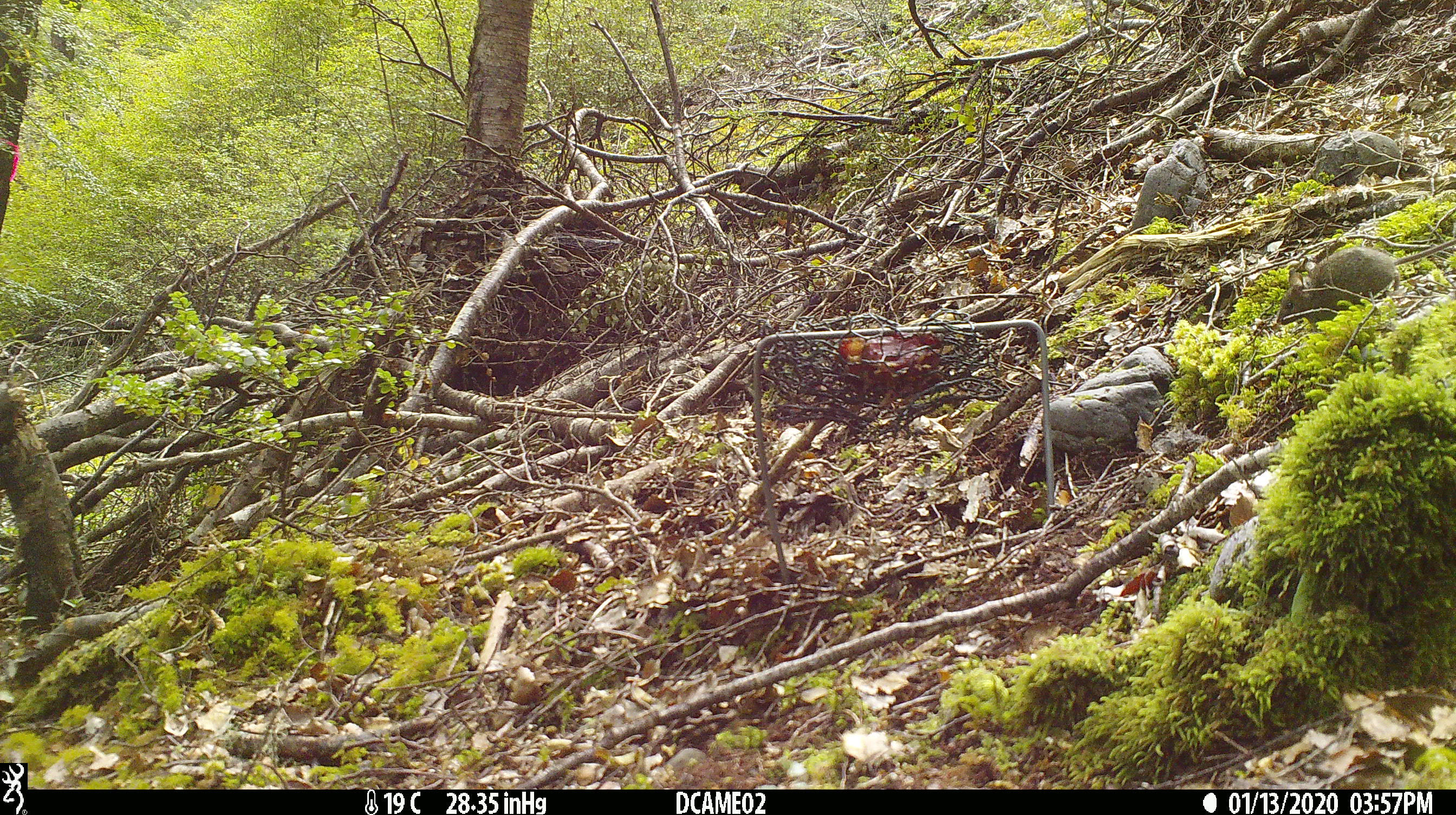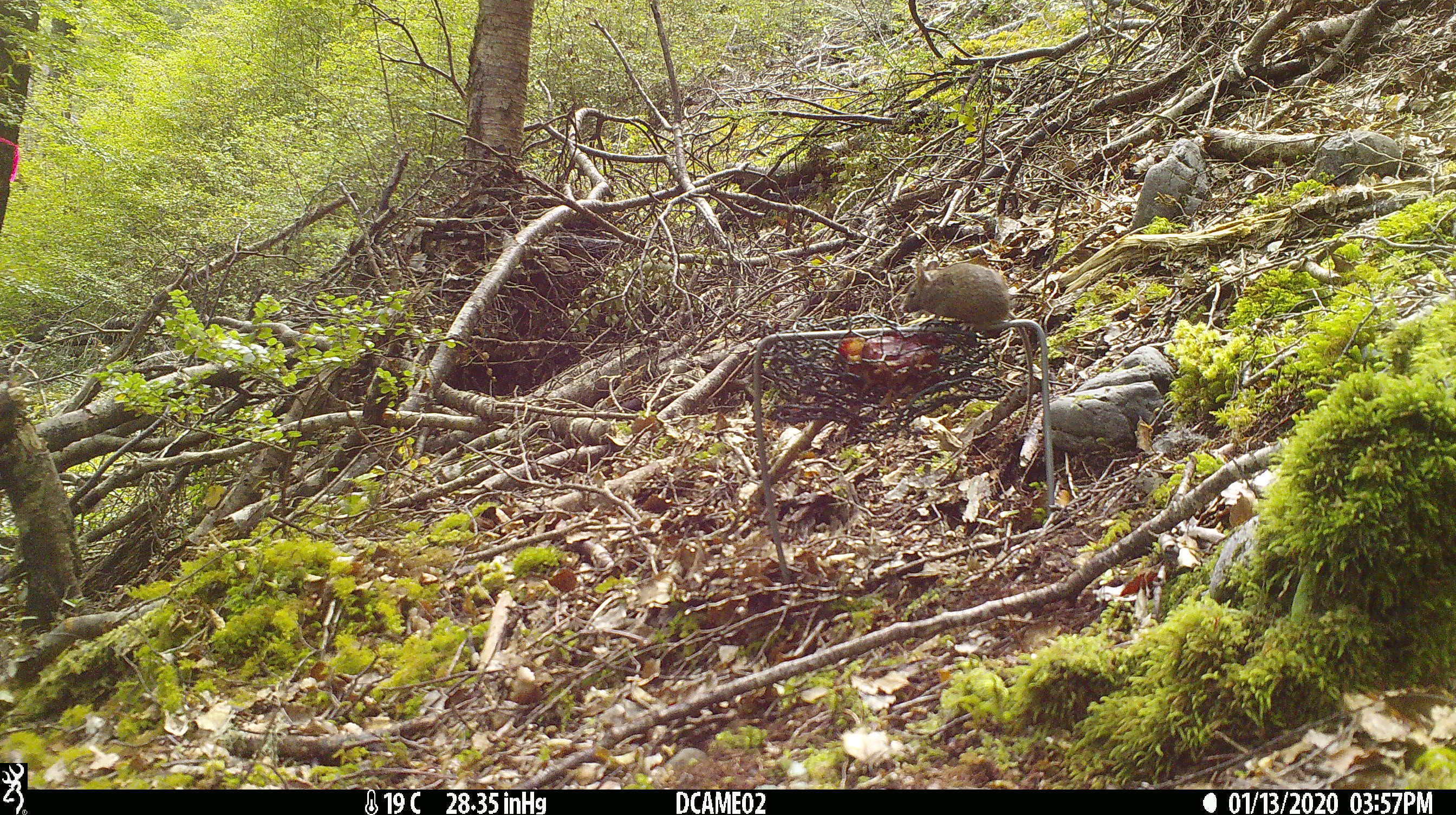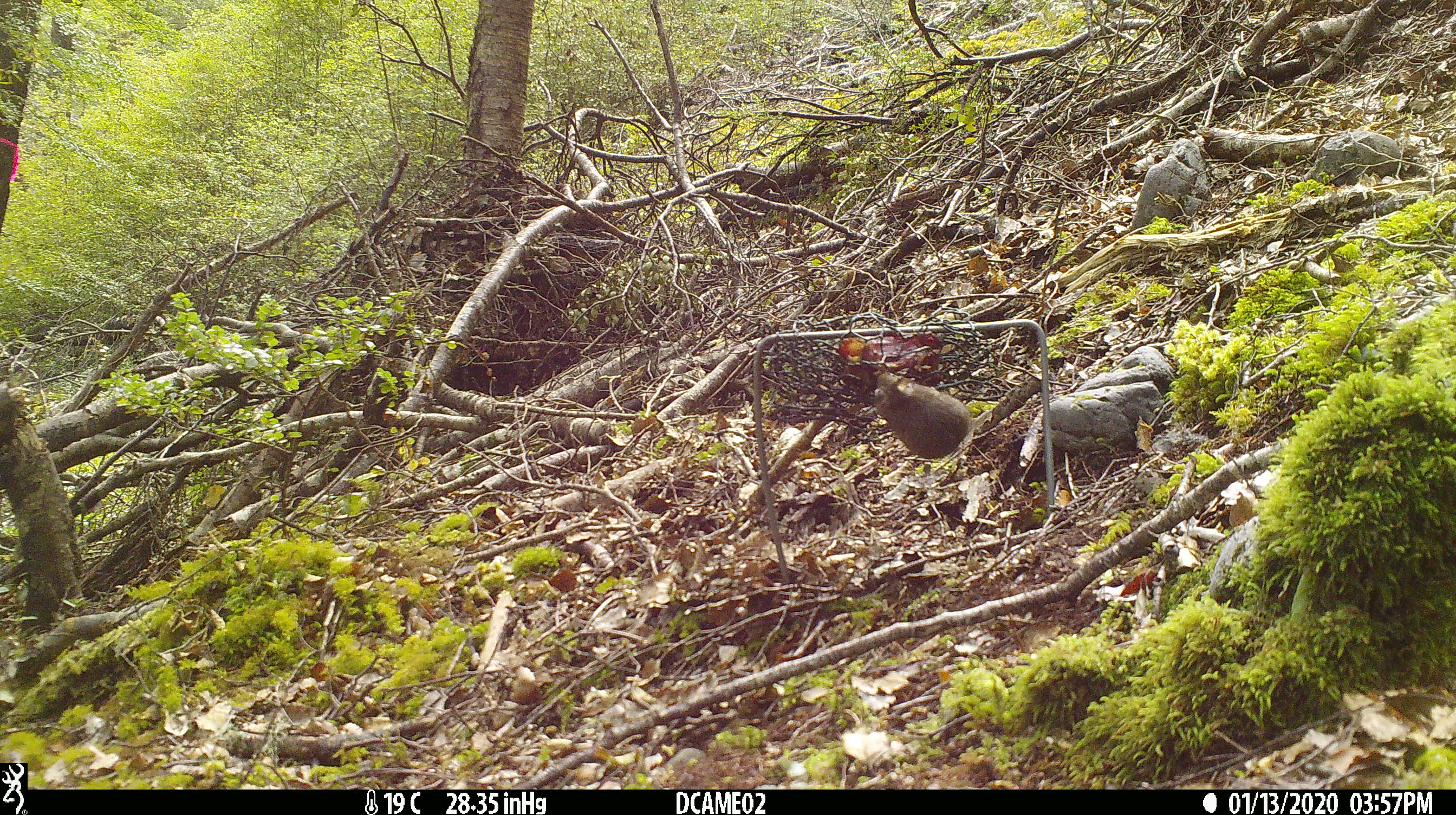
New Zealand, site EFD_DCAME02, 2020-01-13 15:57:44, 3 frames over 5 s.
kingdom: Animalia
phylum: Chordata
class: Mammalia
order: Rodentia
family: Muridae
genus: Mus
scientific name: Mus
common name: mouse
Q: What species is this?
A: Mouse (Mus).